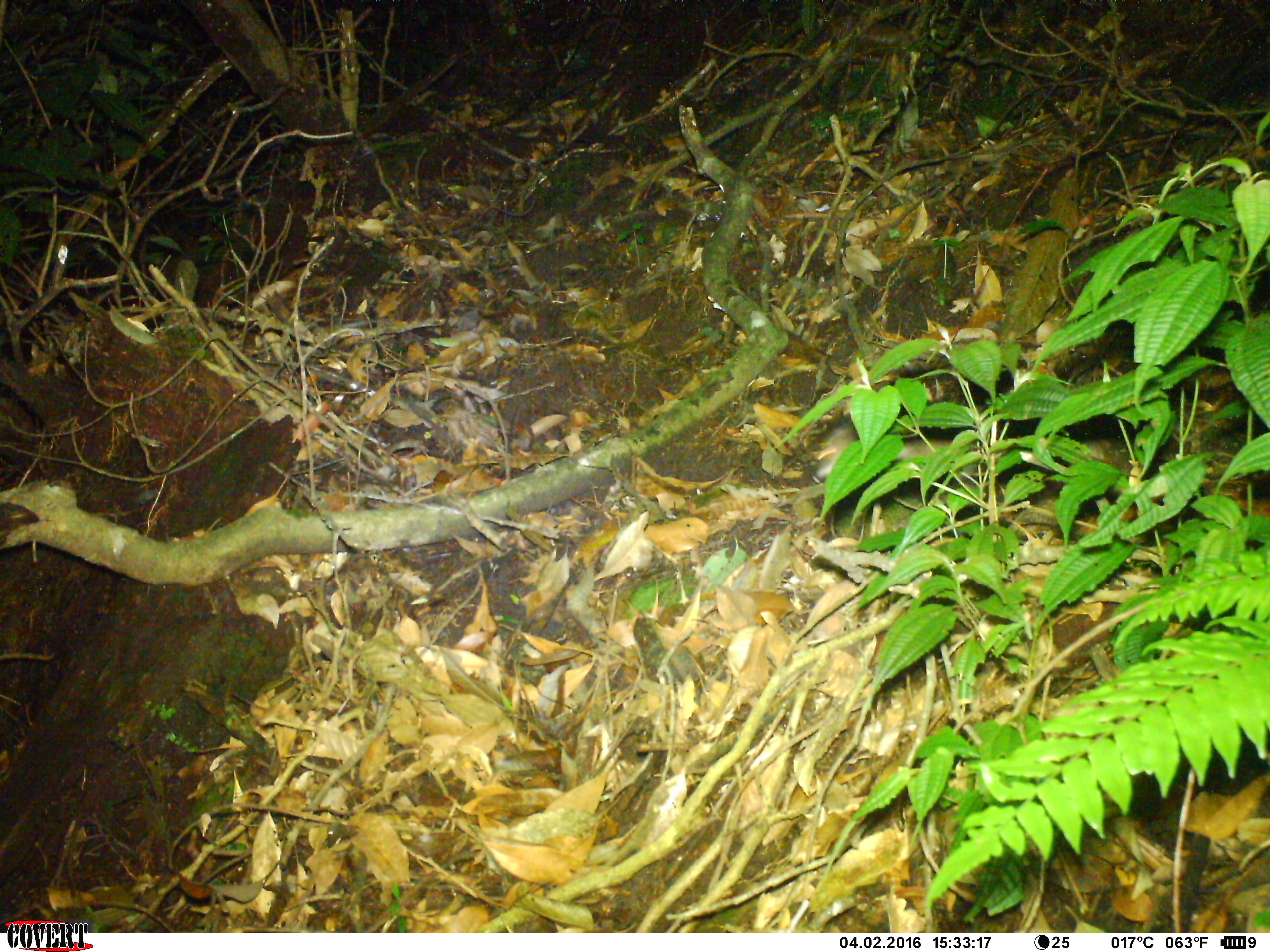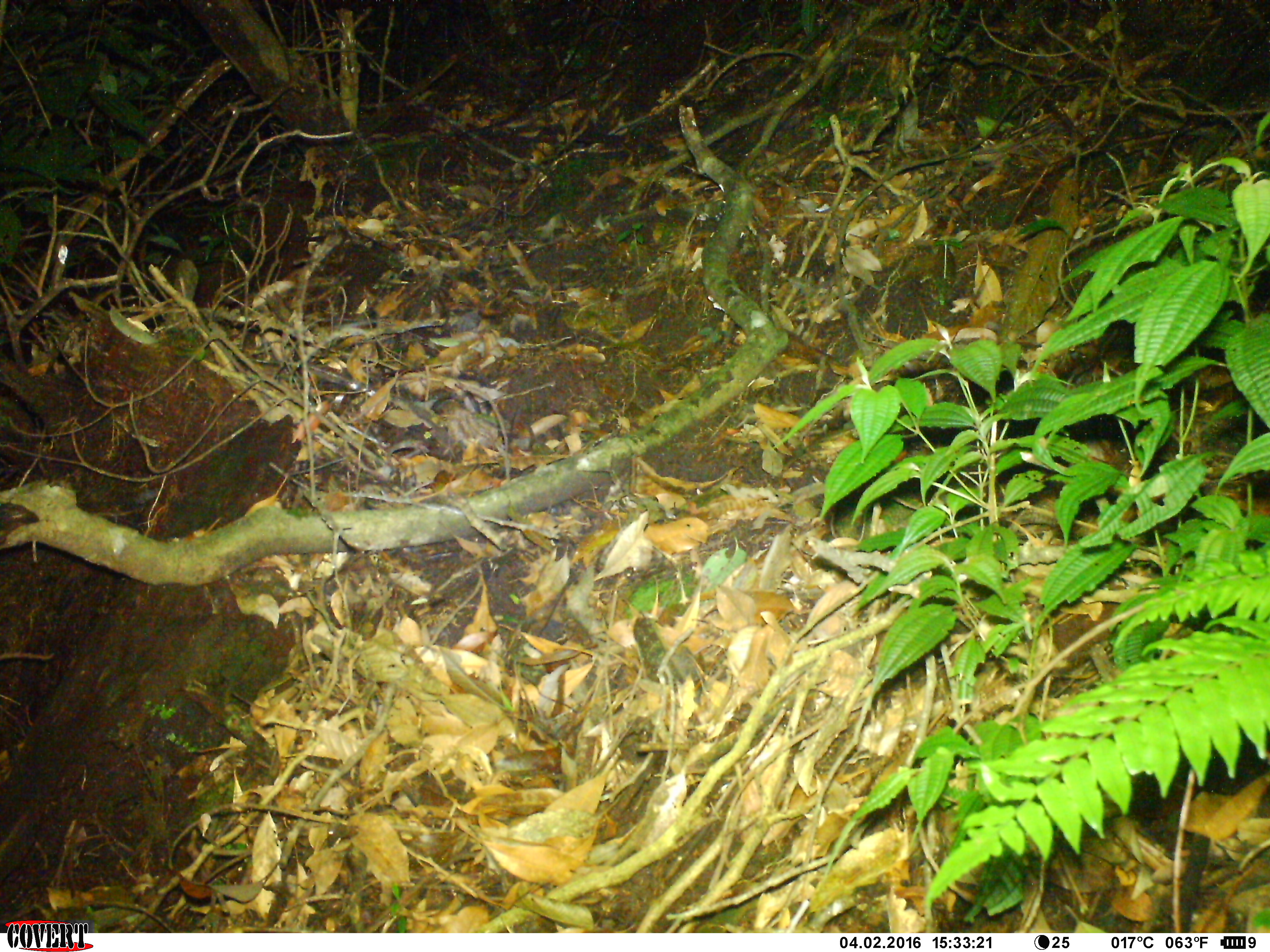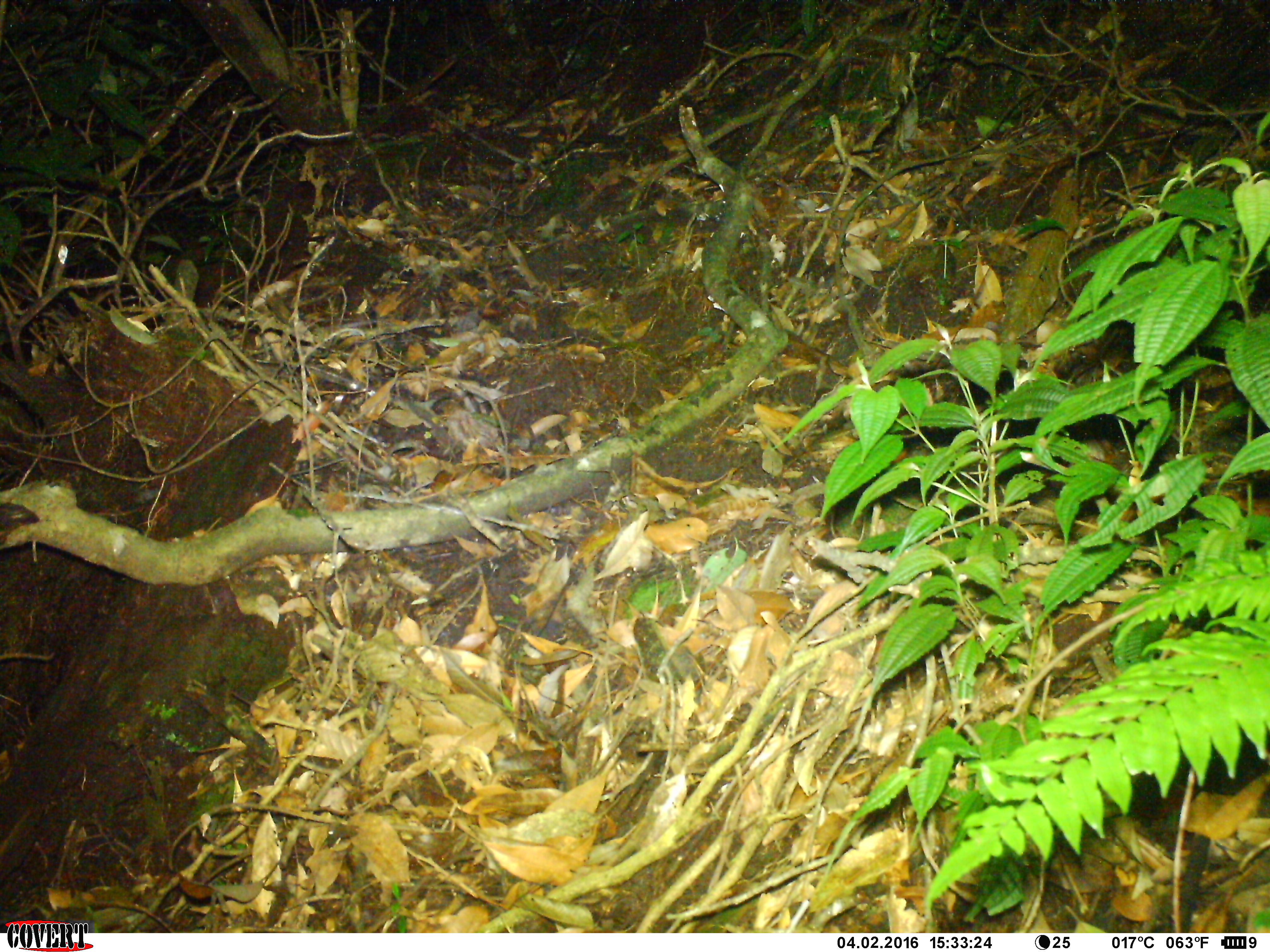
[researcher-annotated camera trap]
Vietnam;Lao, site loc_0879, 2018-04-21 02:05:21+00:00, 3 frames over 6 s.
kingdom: Animalia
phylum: Chordata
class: Mammalia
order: Rodentia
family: Muridae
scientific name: Muridae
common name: old-world mice and rats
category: unidentified murid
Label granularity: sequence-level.